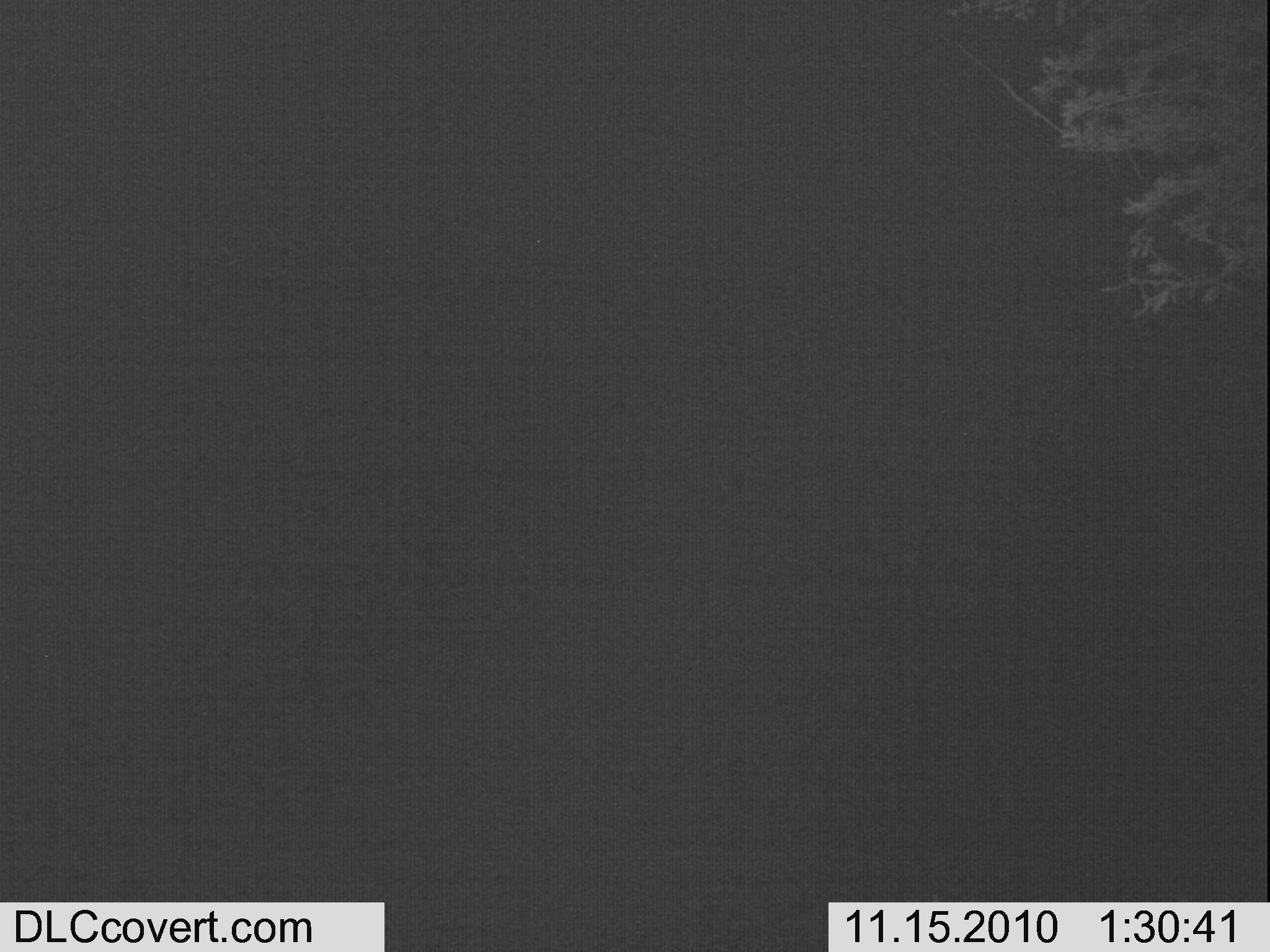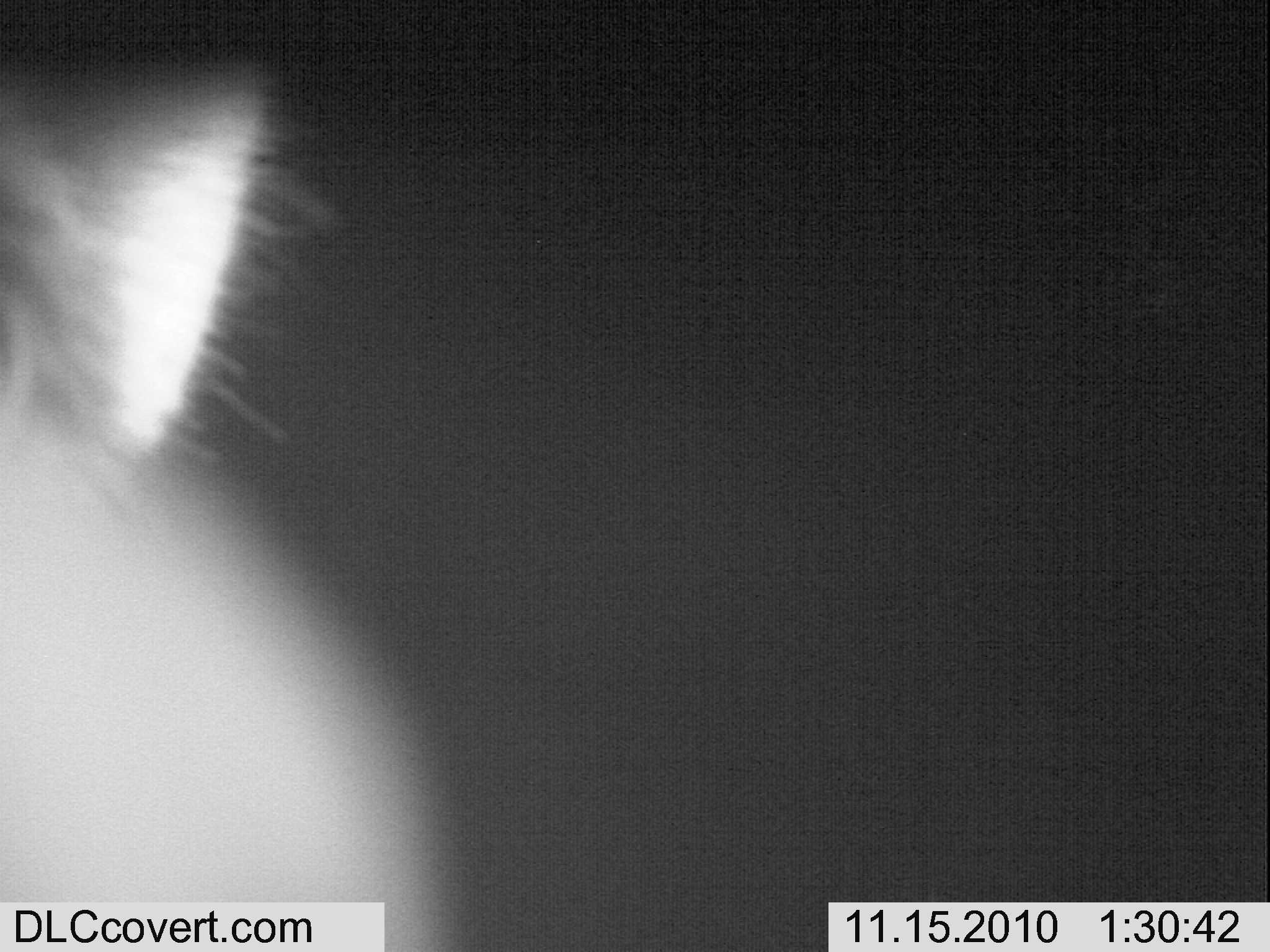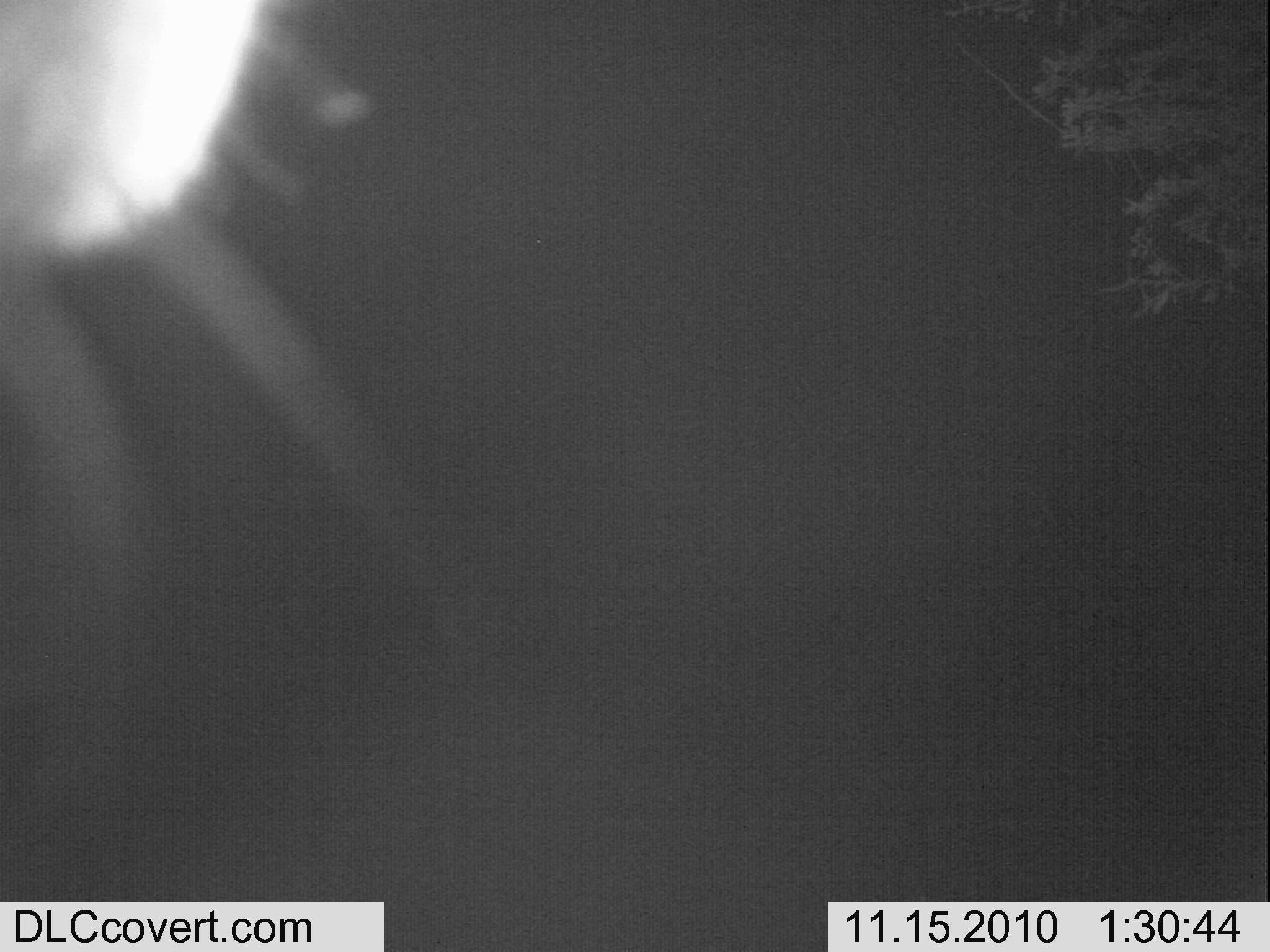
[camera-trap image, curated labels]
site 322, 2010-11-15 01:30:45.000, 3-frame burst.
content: unidentified animal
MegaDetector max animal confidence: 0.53